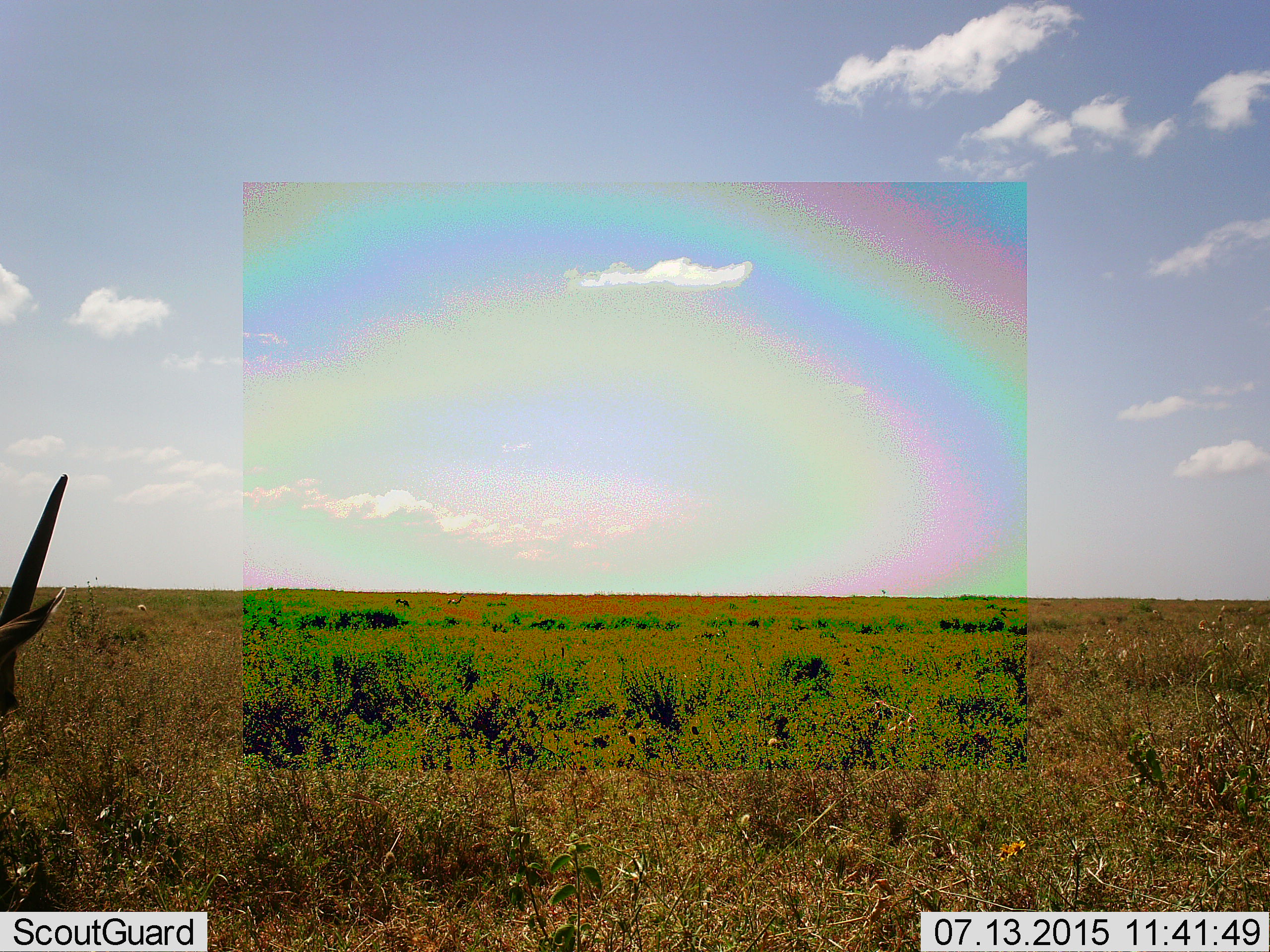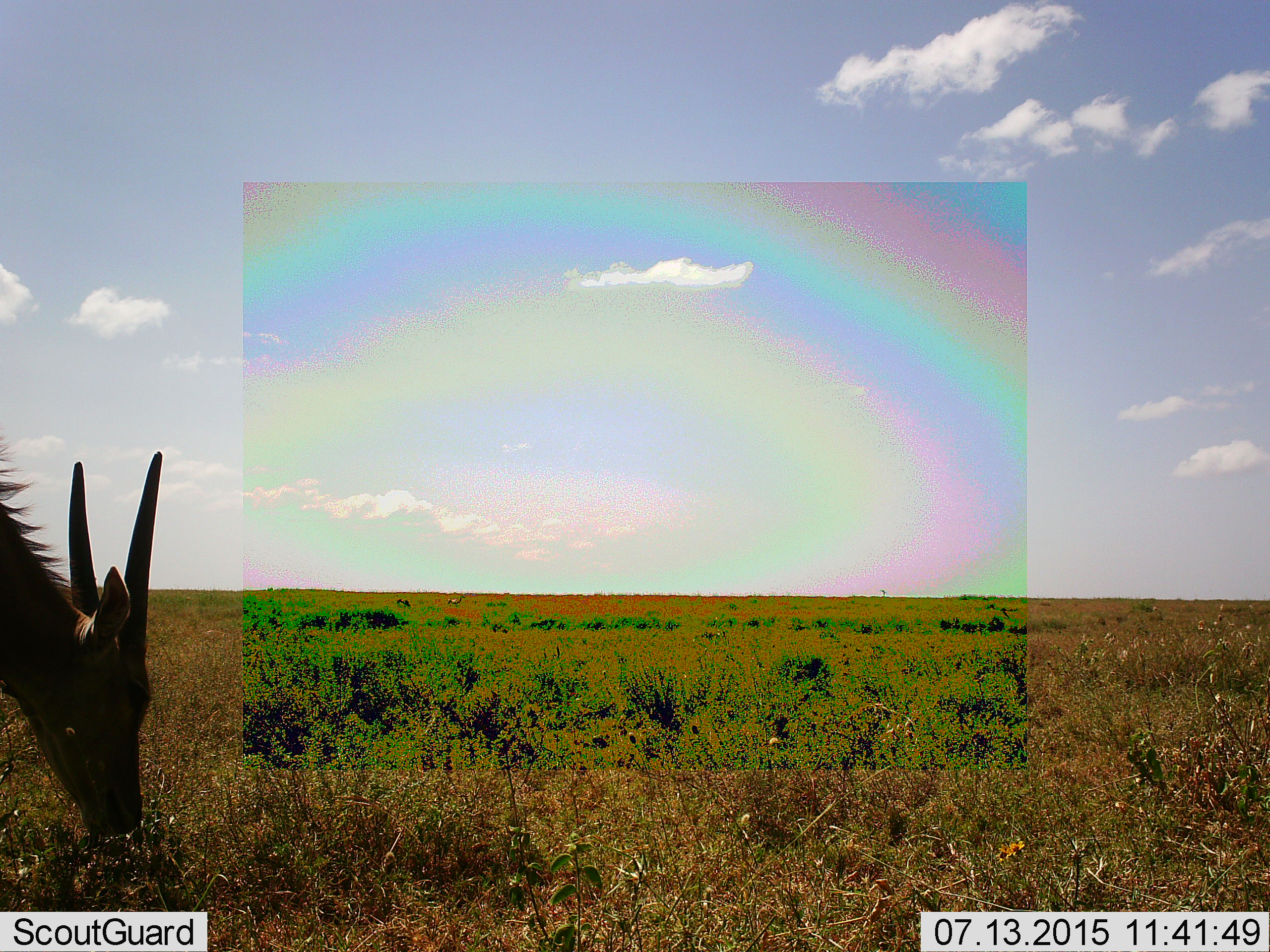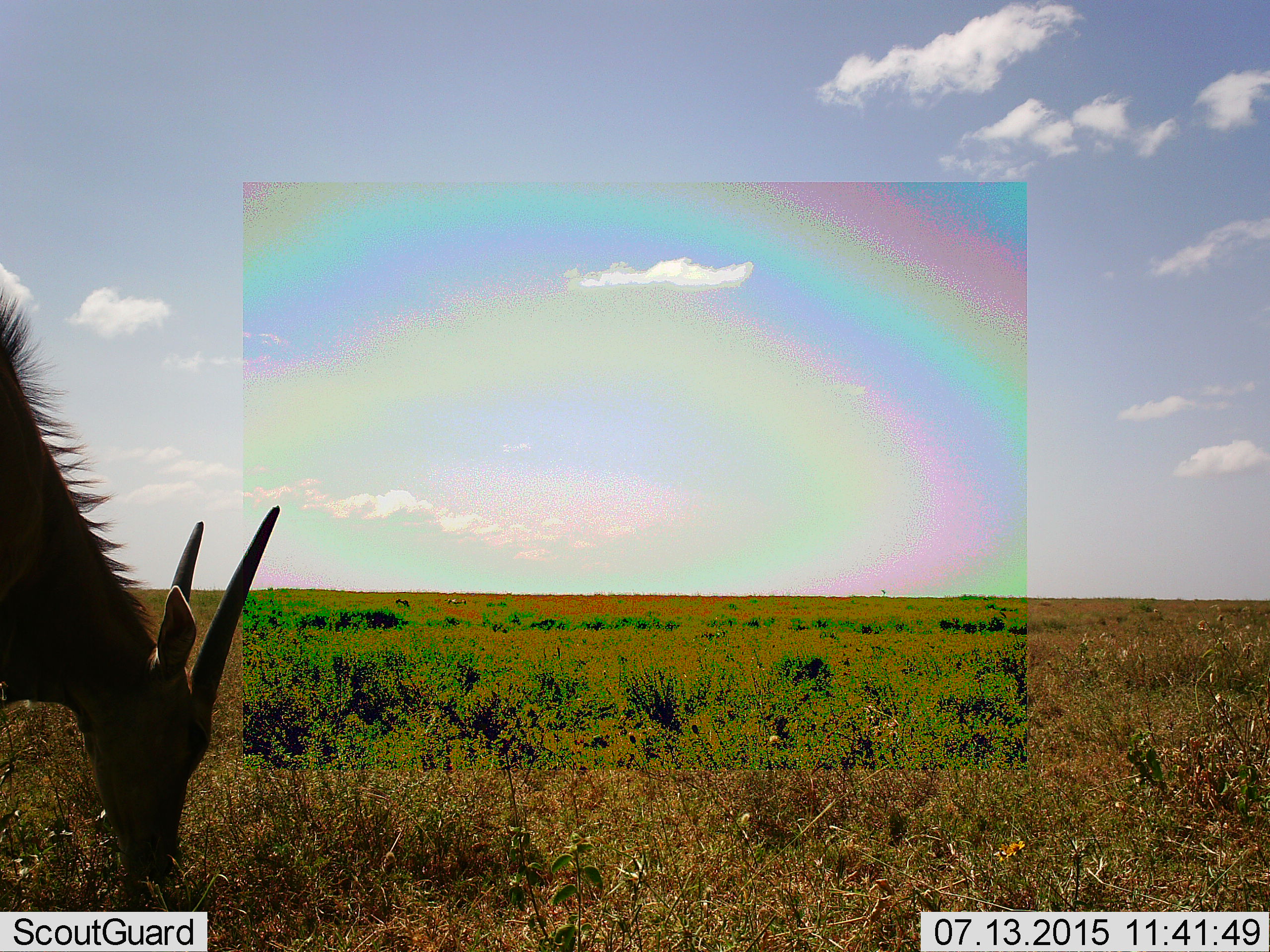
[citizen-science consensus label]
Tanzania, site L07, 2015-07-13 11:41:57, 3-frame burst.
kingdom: Animalia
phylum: Chordata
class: Mammalia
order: Artiodactyla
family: Bovidae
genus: Tragelaphus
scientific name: Tragelaphus oryx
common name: eland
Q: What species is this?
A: Eland (Tragelaphus oryx).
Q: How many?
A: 1.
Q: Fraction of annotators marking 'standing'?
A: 0%.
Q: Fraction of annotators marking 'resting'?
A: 0%.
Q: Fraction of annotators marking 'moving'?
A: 20%.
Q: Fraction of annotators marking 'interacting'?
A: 0%.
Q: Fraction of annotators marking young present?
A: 0%.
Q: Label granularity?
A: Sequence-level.